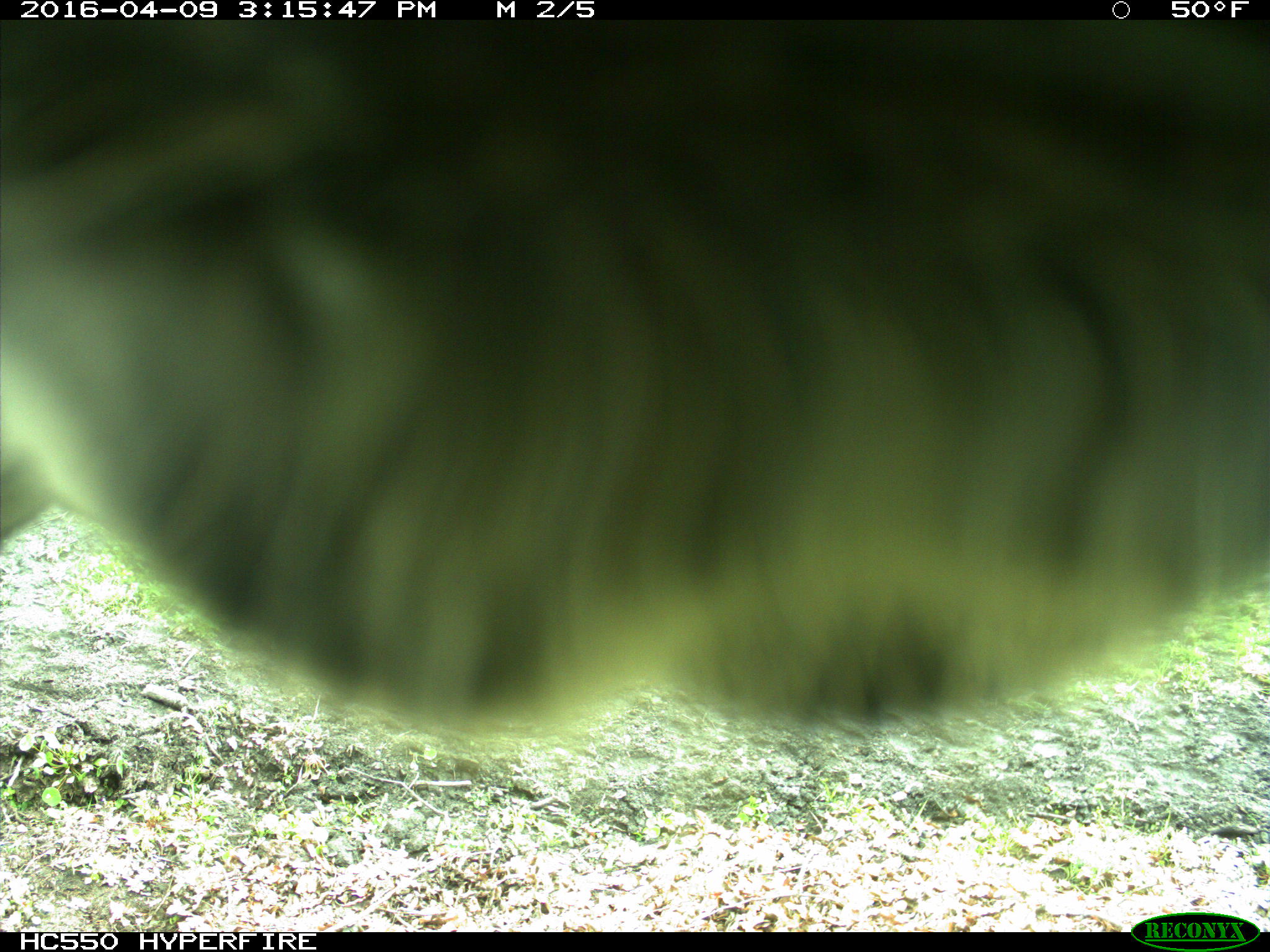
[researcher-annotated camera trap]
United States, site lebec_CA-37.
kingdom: Animalia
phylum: Chordata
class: Mammalia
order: Artiodactyla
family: Bovidae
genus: Bos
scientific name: Bos taurus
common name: domestic cow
Bos taurus (domestic cow).